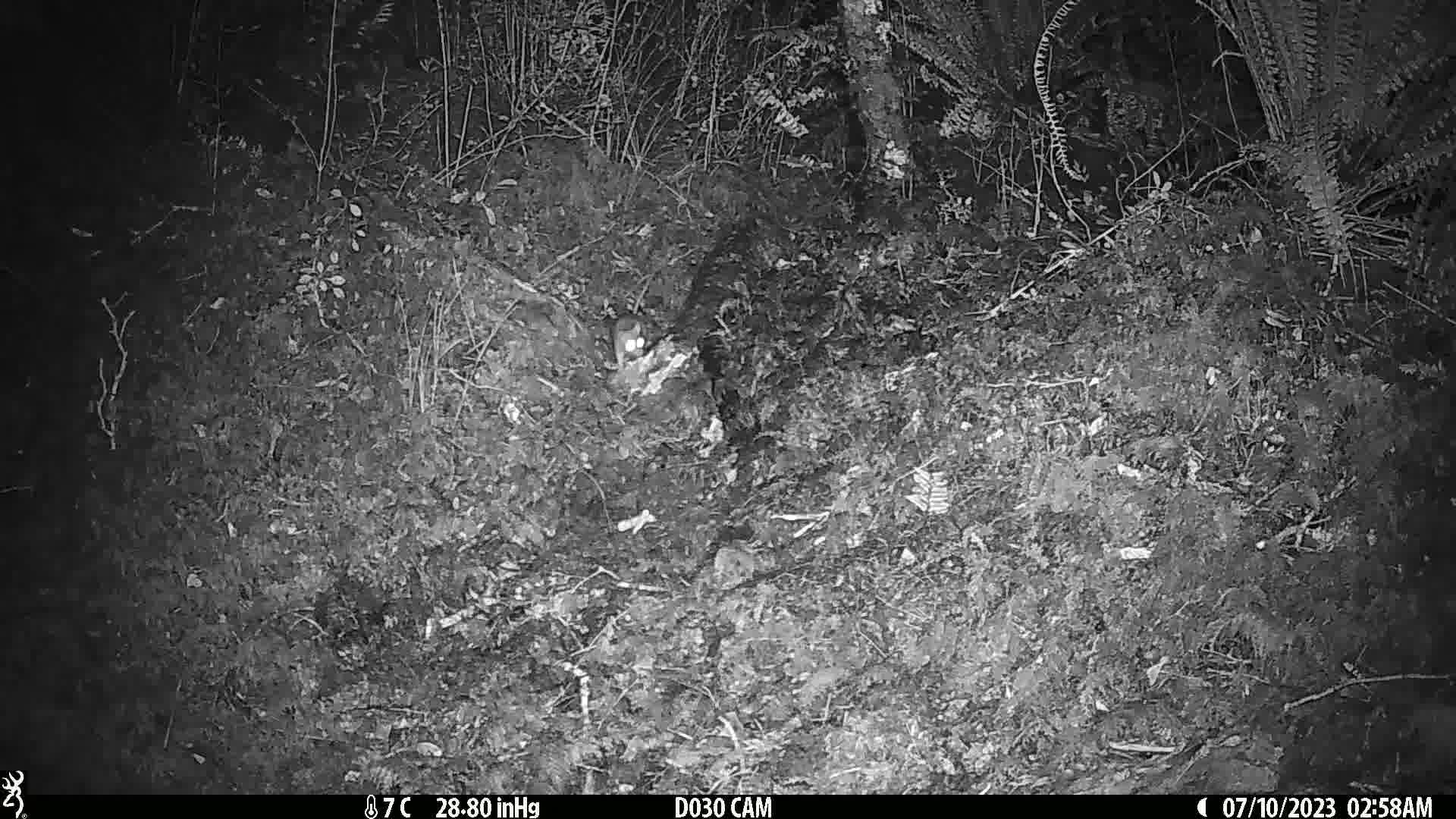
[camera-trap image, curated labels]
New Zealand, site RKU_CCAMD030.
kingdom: Animalia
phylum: Chordata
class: Mammalia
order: Rodentia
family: Muridae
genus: Rattus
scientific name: Rattus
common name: rat